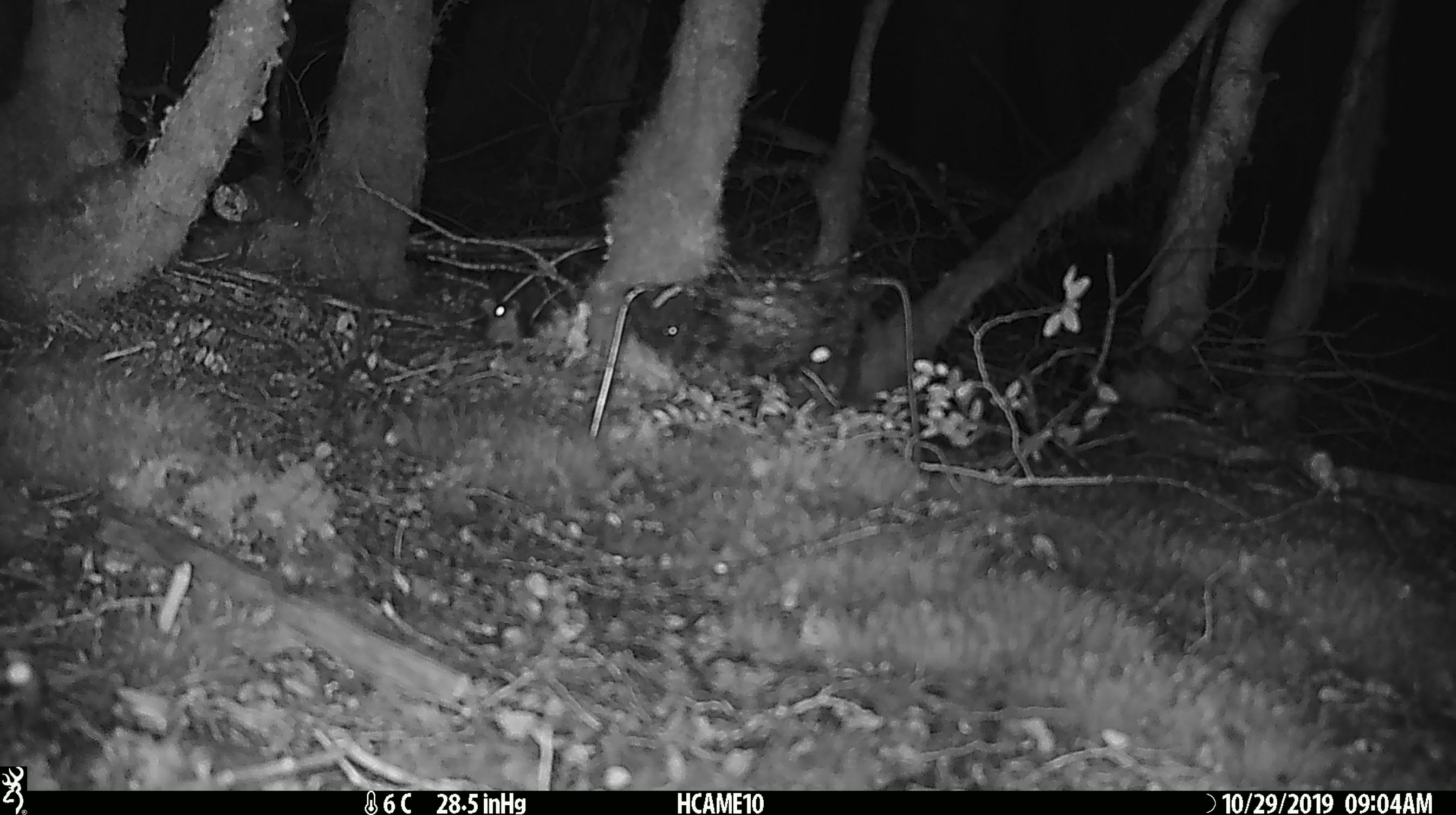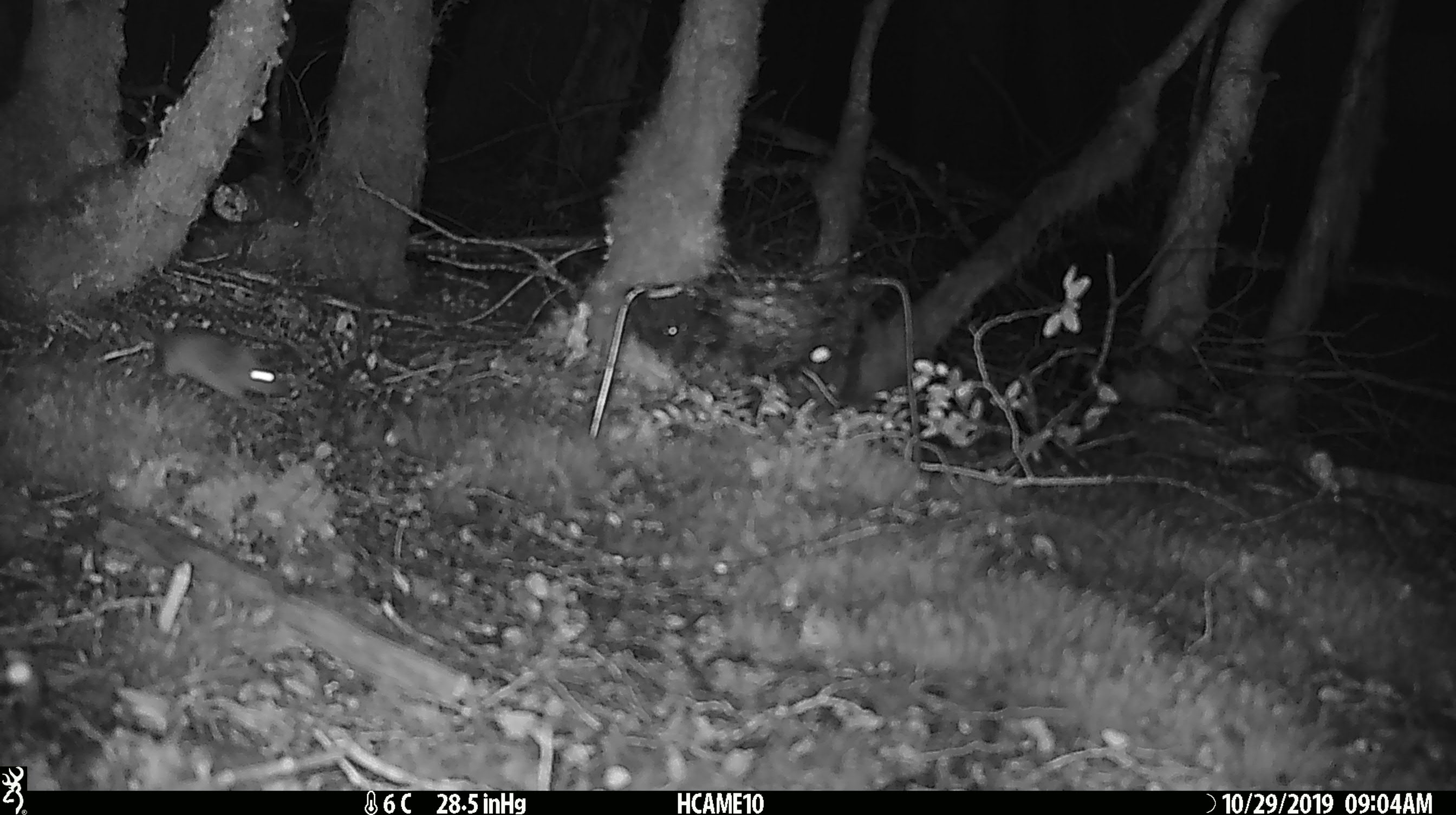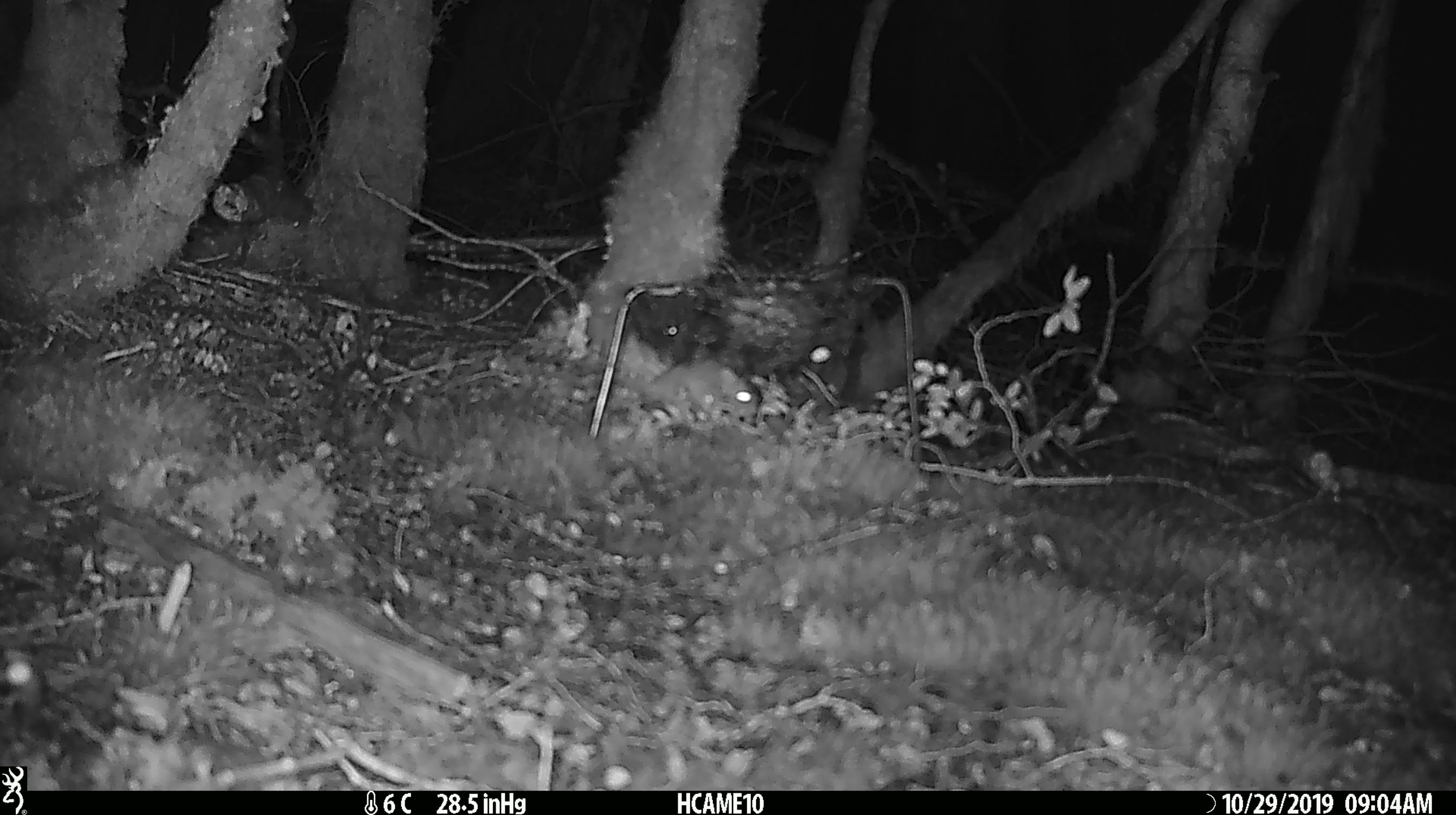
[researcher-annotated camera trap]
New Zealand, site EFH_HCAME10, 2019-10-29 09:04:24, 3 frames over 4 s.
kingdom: Animalia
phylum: Chordata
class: Mammalia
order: Rodentia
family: Muridae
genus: Mus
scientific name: Mus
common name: mouse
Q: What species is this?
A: Mouse (Mus).